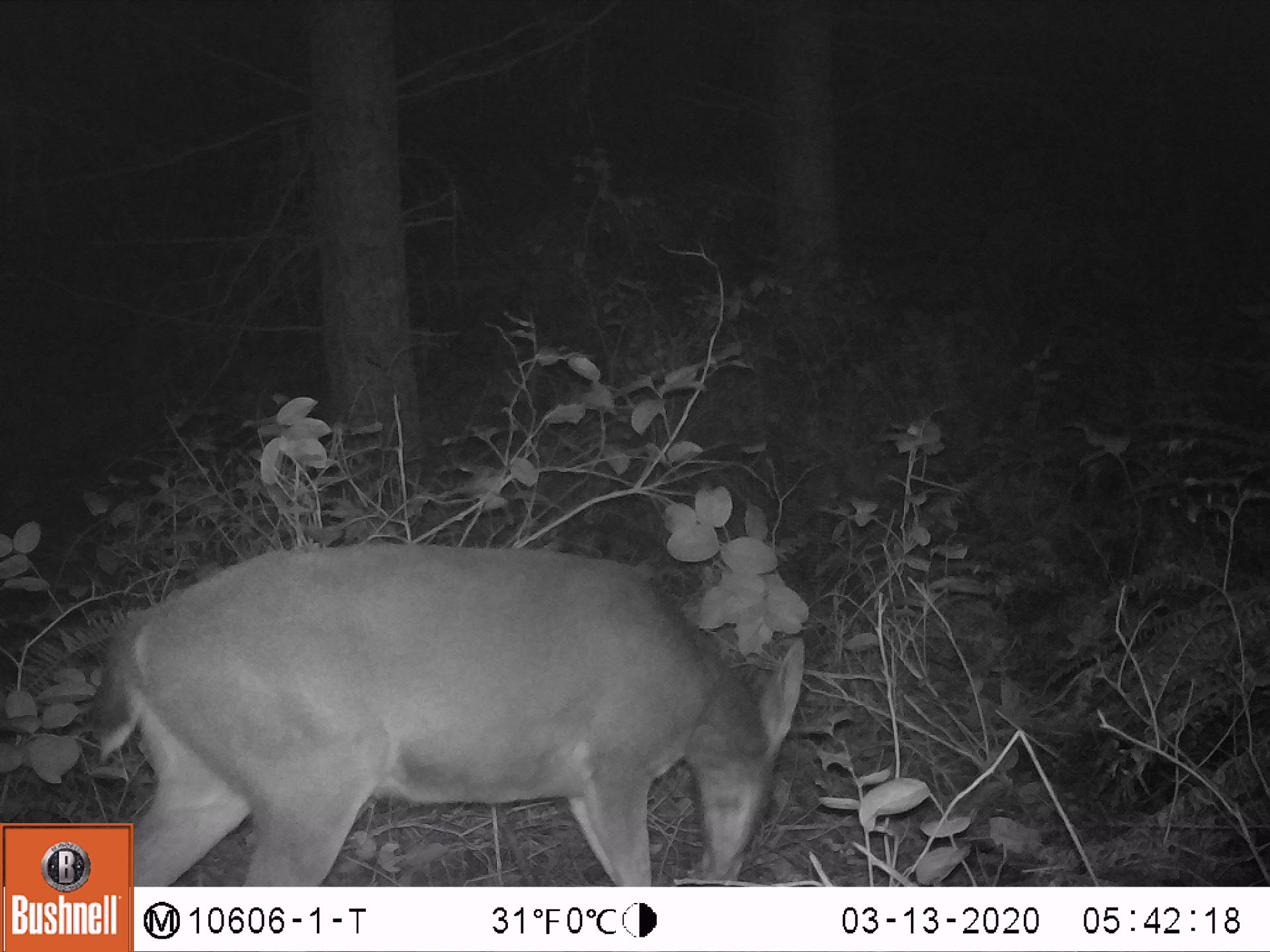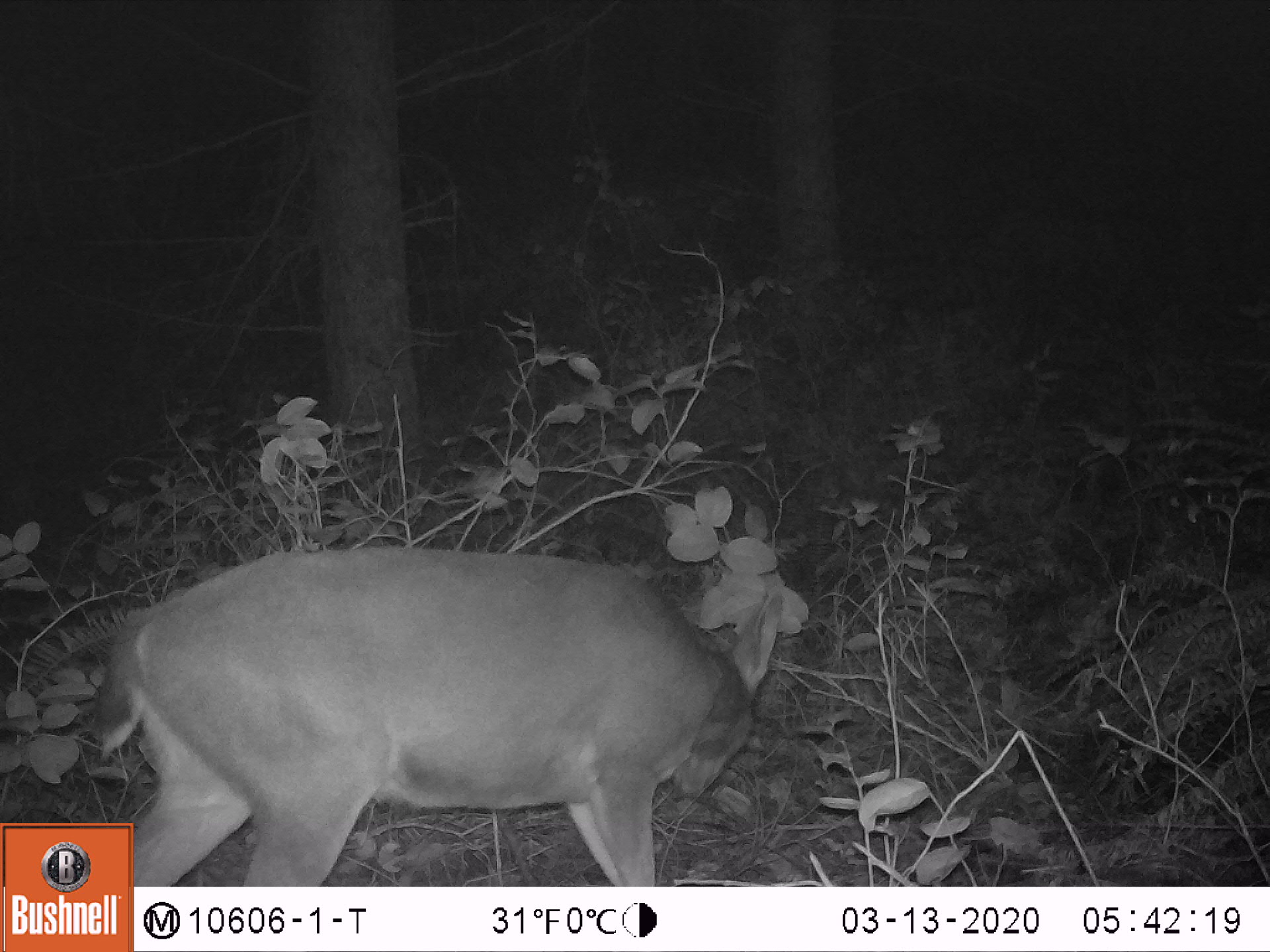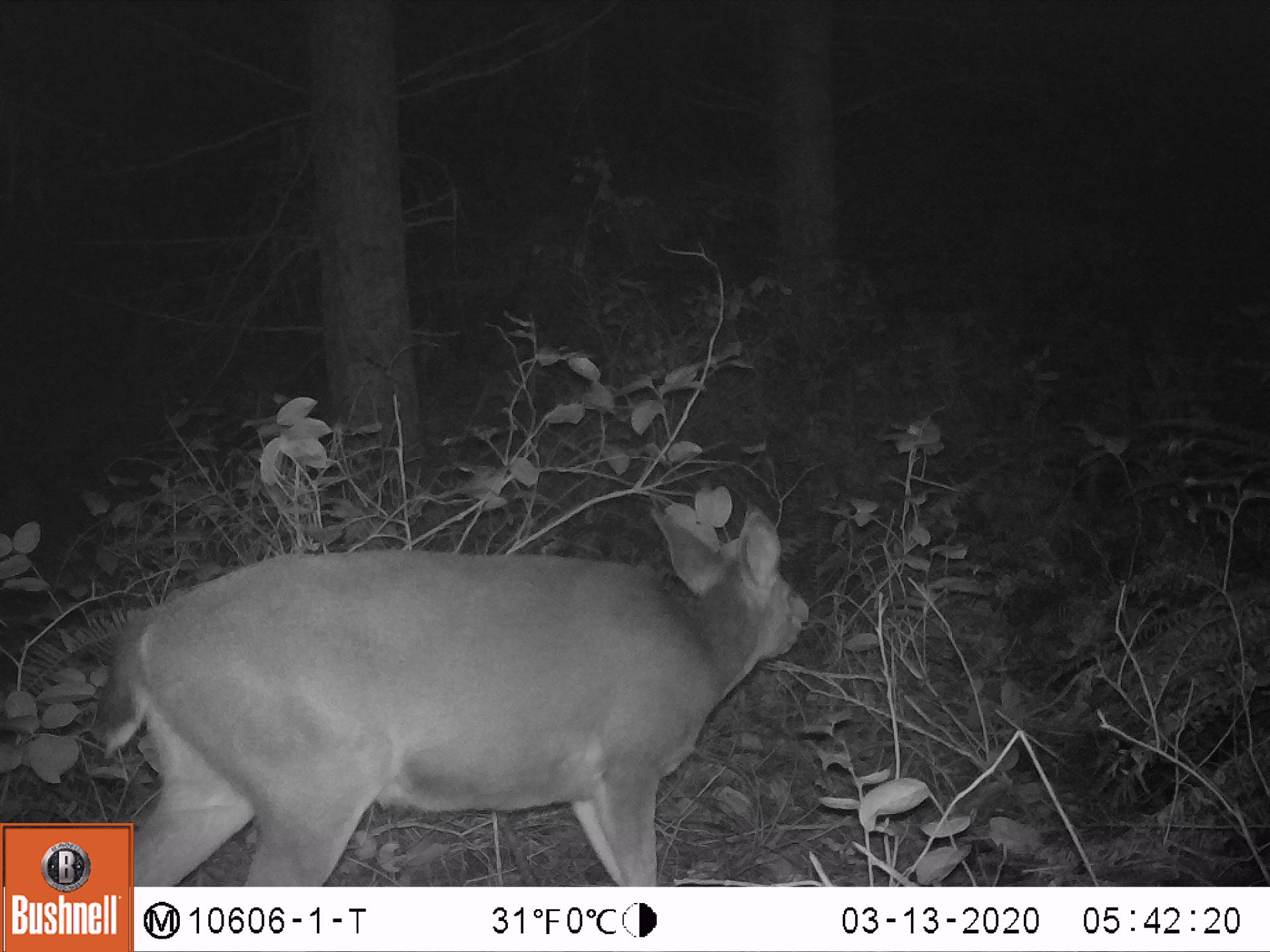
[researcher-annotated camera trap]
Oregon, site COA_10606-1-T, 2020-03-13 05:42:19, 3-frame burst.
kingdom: Animalia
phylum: Chordata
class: Mammalia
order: Artiodactyla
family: Cervidae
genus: Odocoileus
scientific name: Odocoileus hemionus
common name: black-tailed deer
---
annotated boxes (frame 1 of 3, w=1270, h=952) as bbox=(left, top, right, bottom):
black-tailed deer: bbox=(86, 536, 812, 814)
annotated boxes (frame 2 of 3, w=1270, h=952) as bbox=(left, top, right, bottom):
black-tailed deer: bbox=(78, 538, 792, 812)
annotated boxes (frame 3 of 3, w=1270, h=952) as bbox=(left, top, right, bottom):
black-tailed deer: bbox=(75, 492, 821, 814)